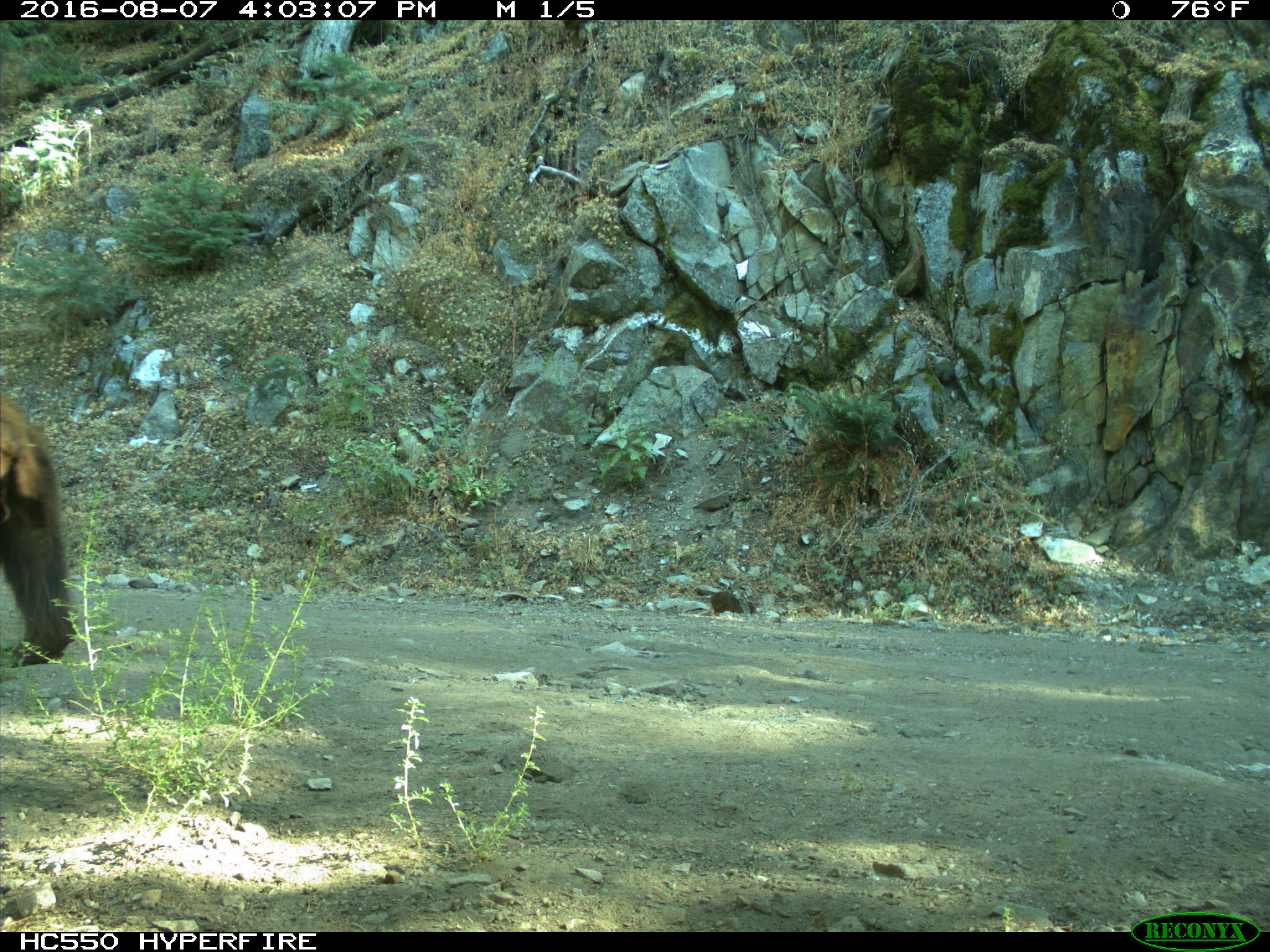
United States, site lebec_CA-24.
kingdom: Animalia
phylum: Chordata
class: Mammalia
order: Carnivora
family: Ursidae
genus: Ursus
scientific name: Ursus americanus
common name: american black bear